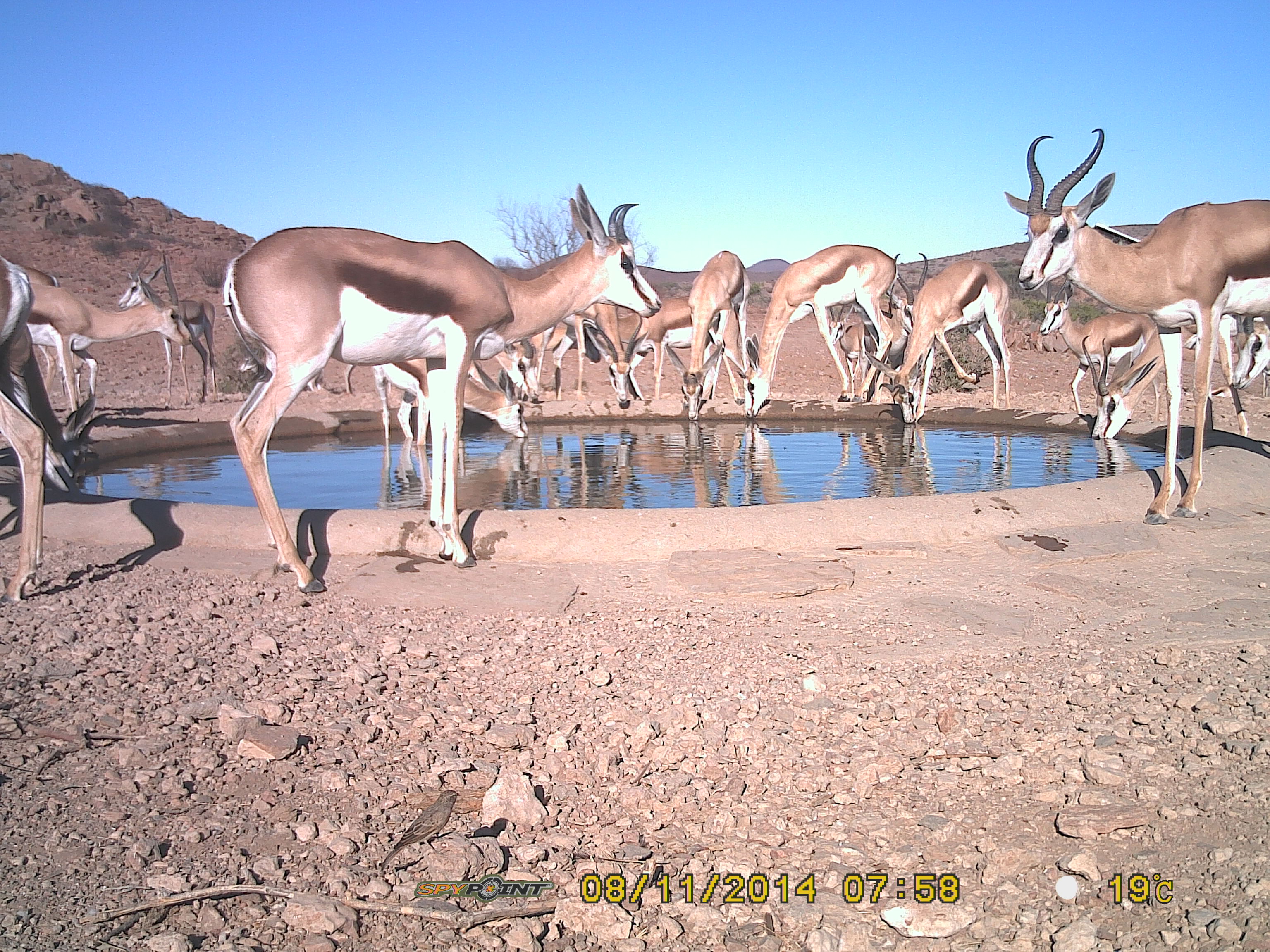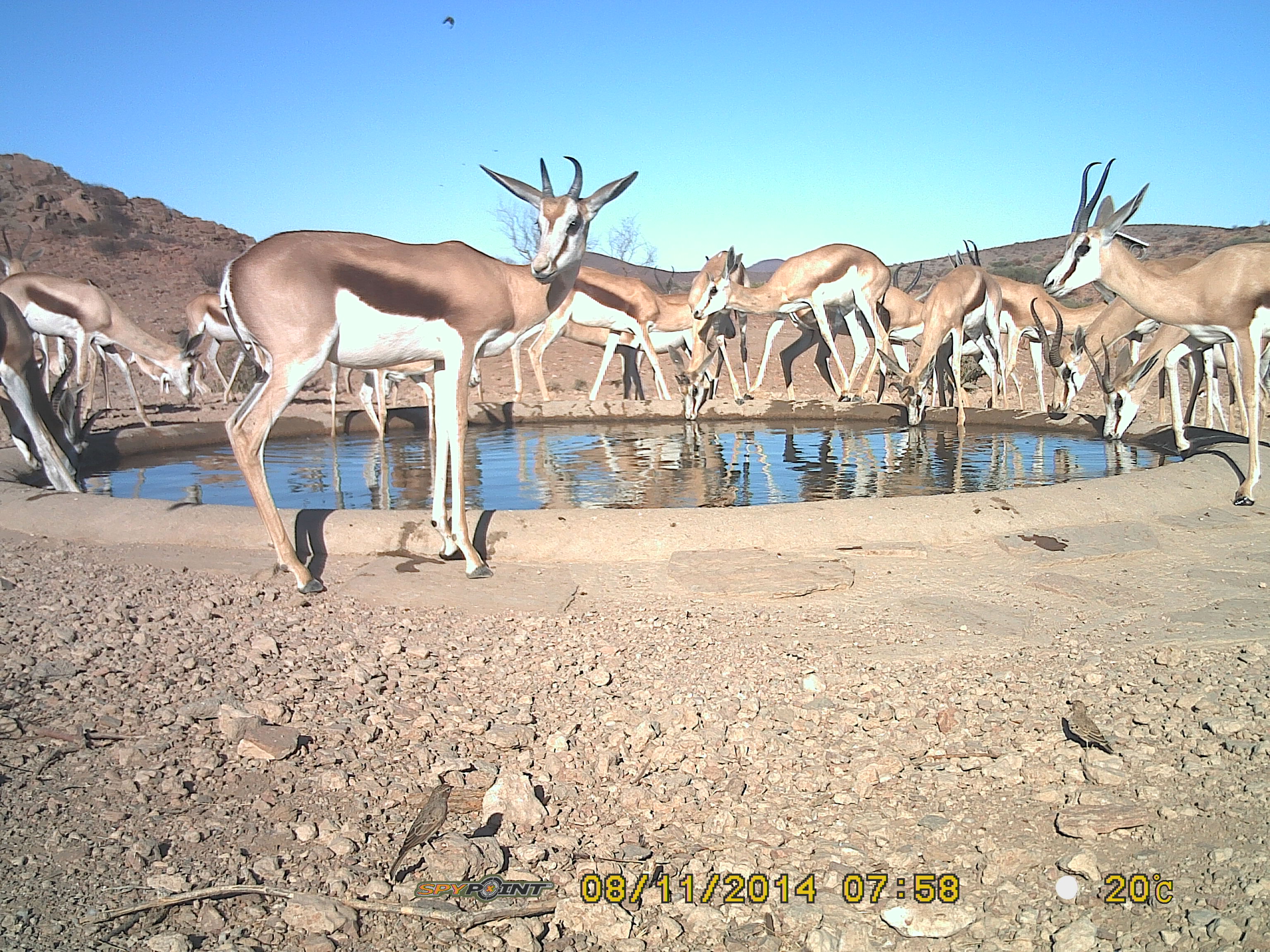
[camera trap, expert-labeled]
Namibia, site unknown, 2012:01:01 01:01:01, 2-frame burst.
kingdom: Animalia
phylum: Chordata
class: Mammalia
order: Artiodactyla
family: Bovidae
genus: Antidorcas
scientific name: Antidorcas marsupialis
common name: springbok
Antidorcas marsupialis (springbok).